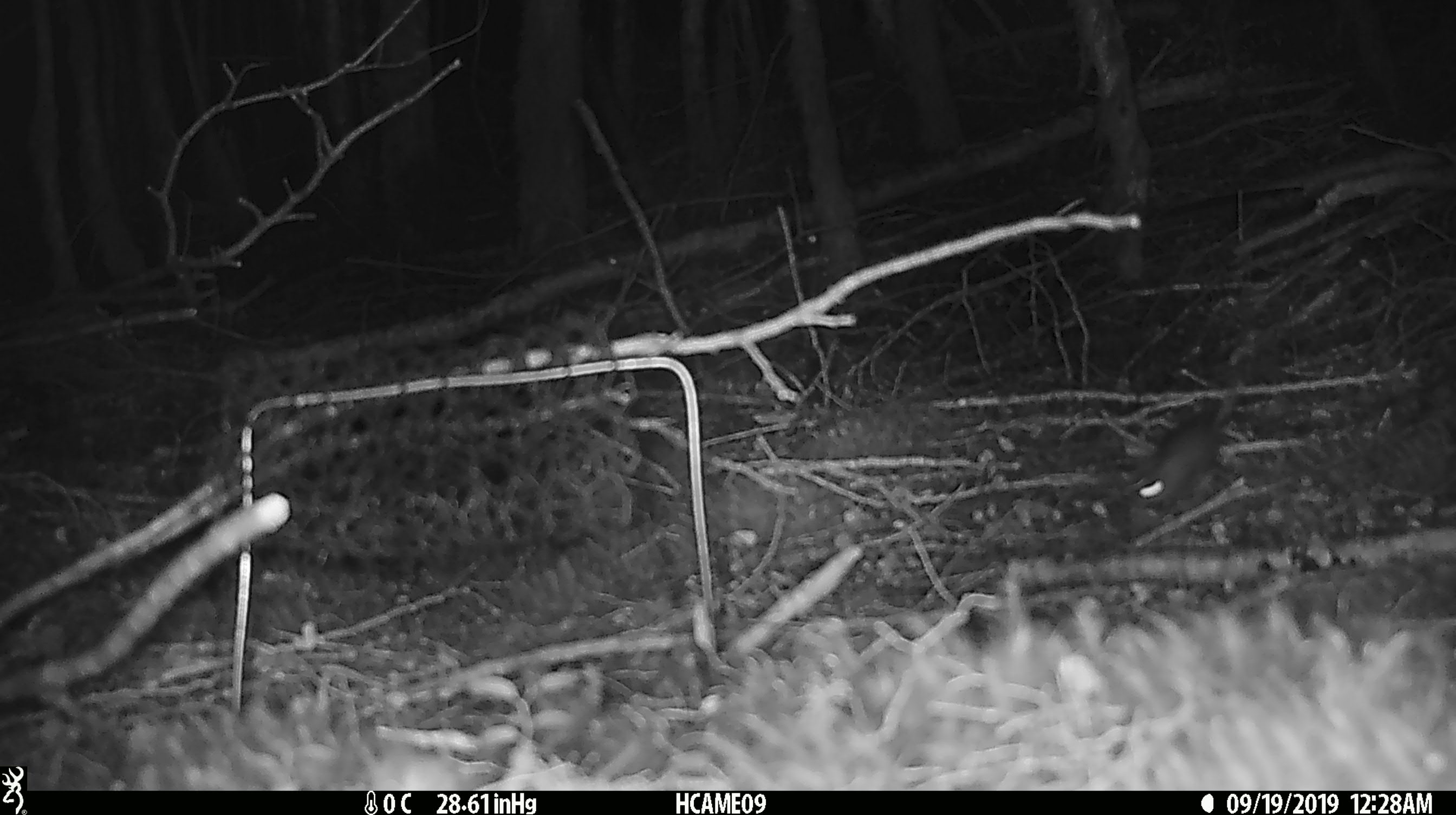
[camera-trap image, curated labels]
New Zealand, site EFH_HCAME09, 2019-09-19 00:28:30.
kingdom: Animalia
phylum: Chordata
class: Mammalia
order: Rodentia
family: Muridae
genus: Mus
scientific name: Mus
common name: mouse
Mouse (Mus).